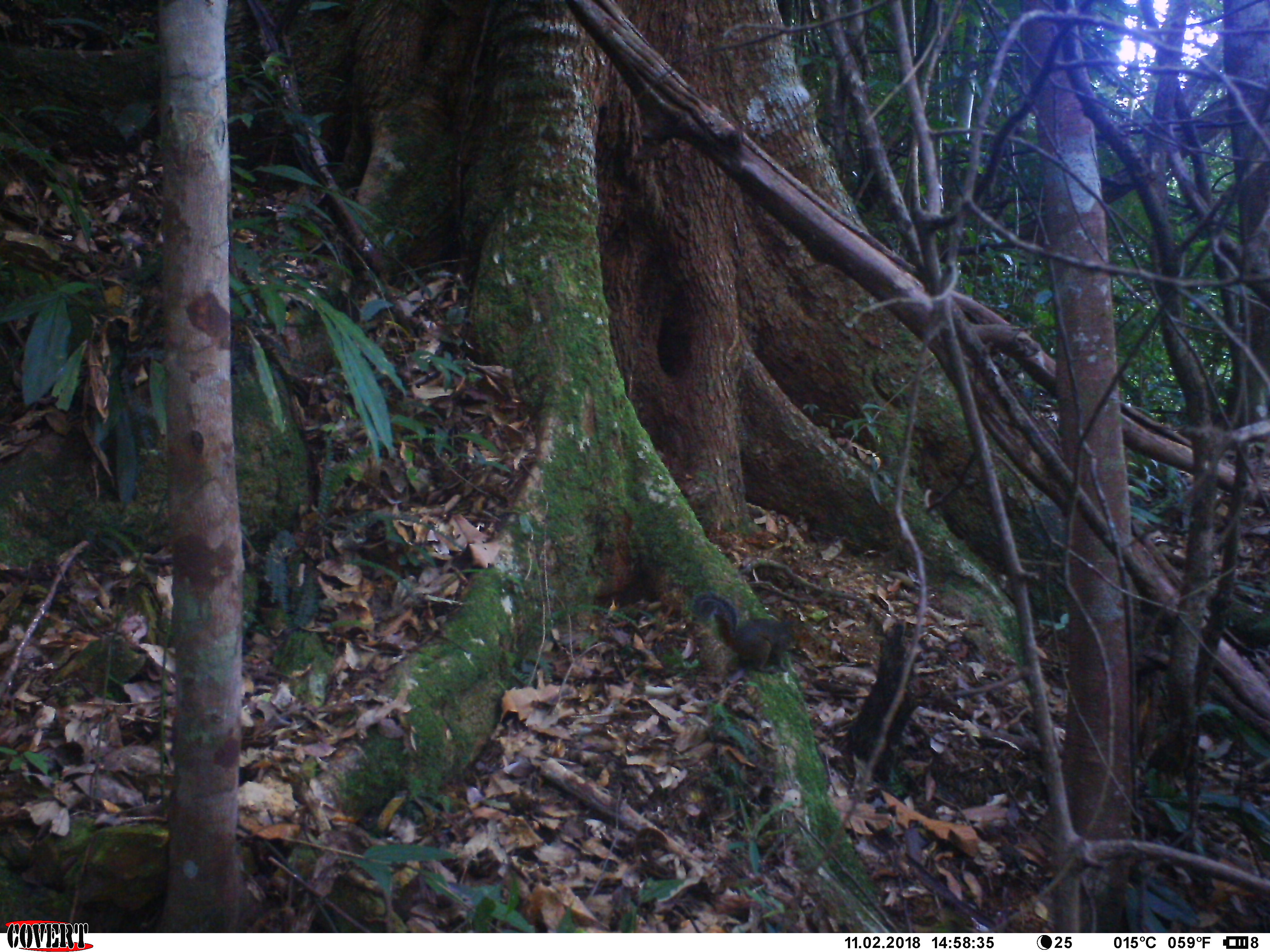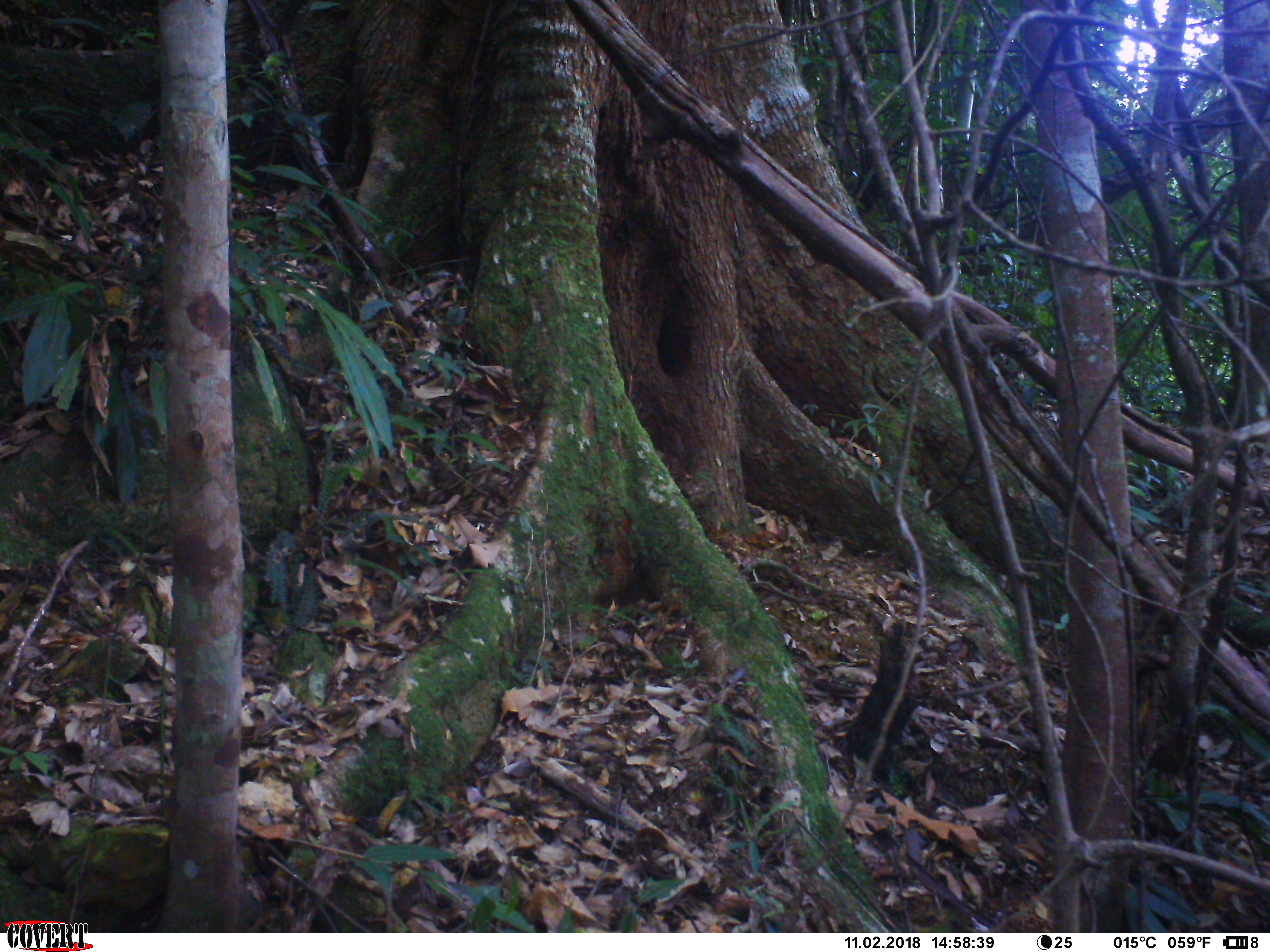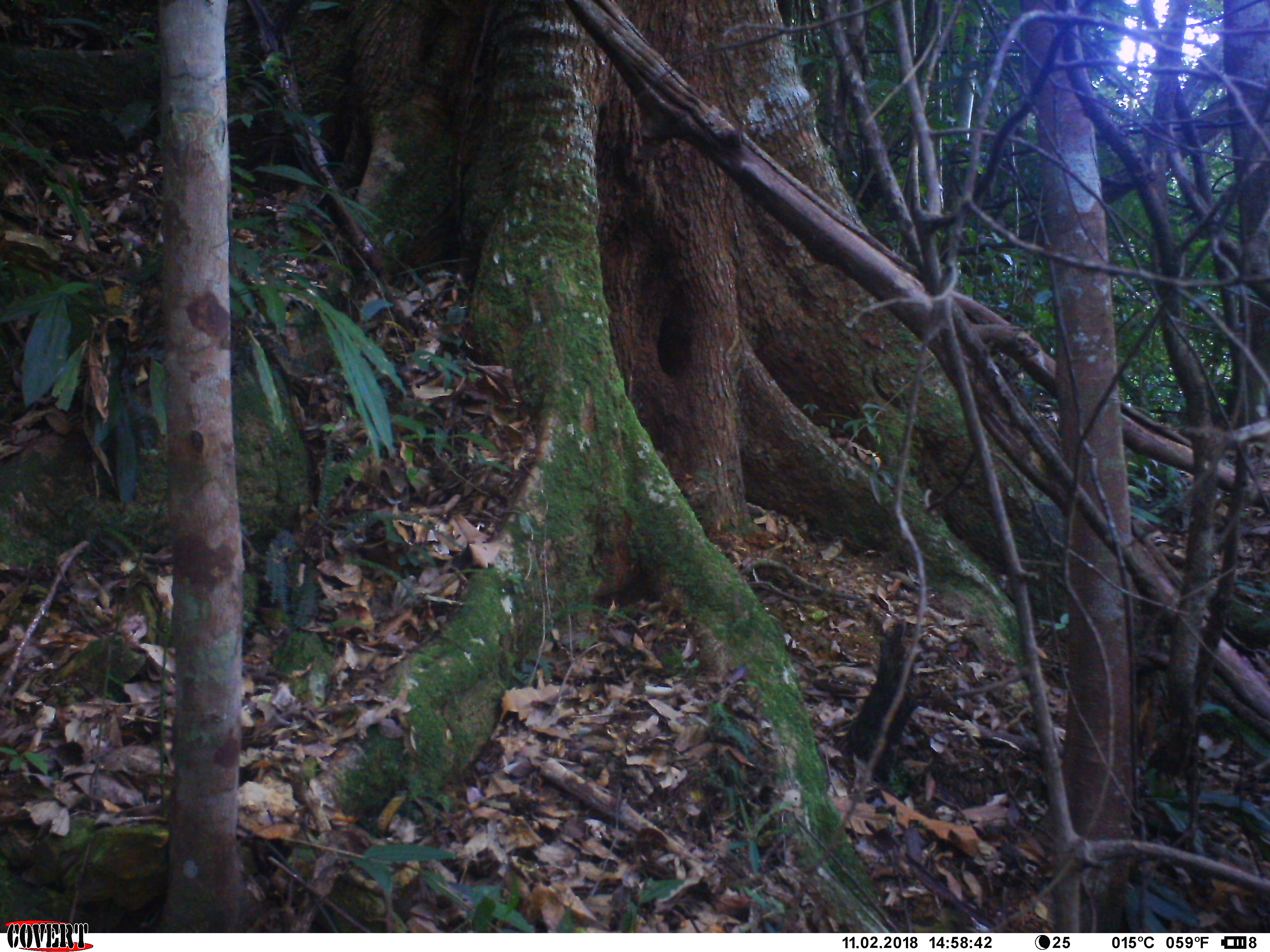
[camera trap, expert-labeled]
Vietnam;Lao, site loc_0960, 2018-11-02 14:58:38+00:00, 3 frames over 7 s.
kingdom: Animalia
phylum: Chordata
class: Mammalia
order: Rodentia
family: Sciuridae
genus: Dremomys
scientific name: Dremomys rufigenis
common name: red-cheeked squirrel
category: red cheeked squirrel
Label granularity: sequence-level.